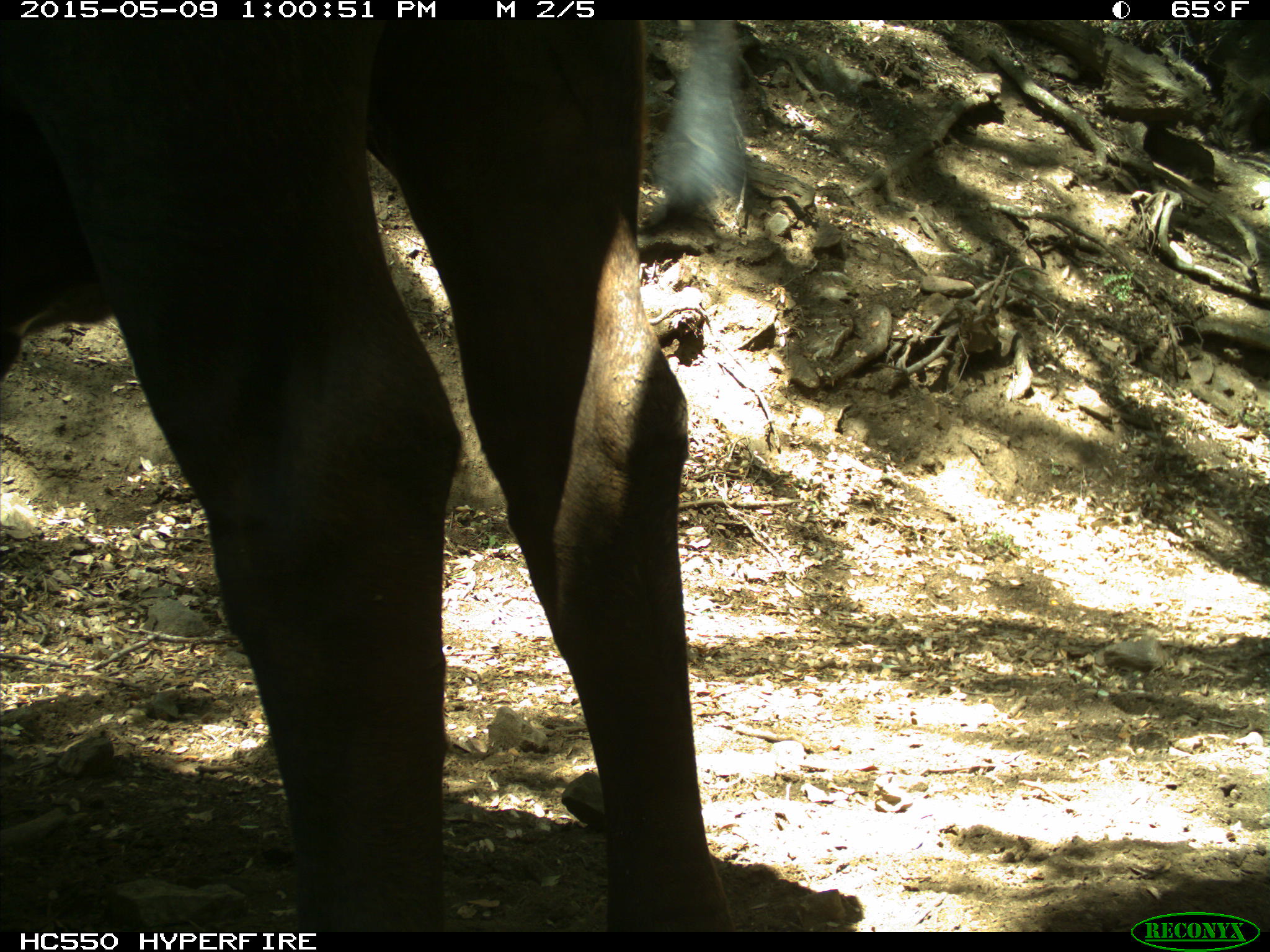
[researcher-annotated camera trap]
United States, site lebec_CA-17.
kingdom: Animalia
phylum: Chordata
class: Mammalia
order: Artiodactyla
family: Bovidae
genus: Bos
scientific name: Bos taurus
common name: domestic cow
Bos taurus (domestic cow).